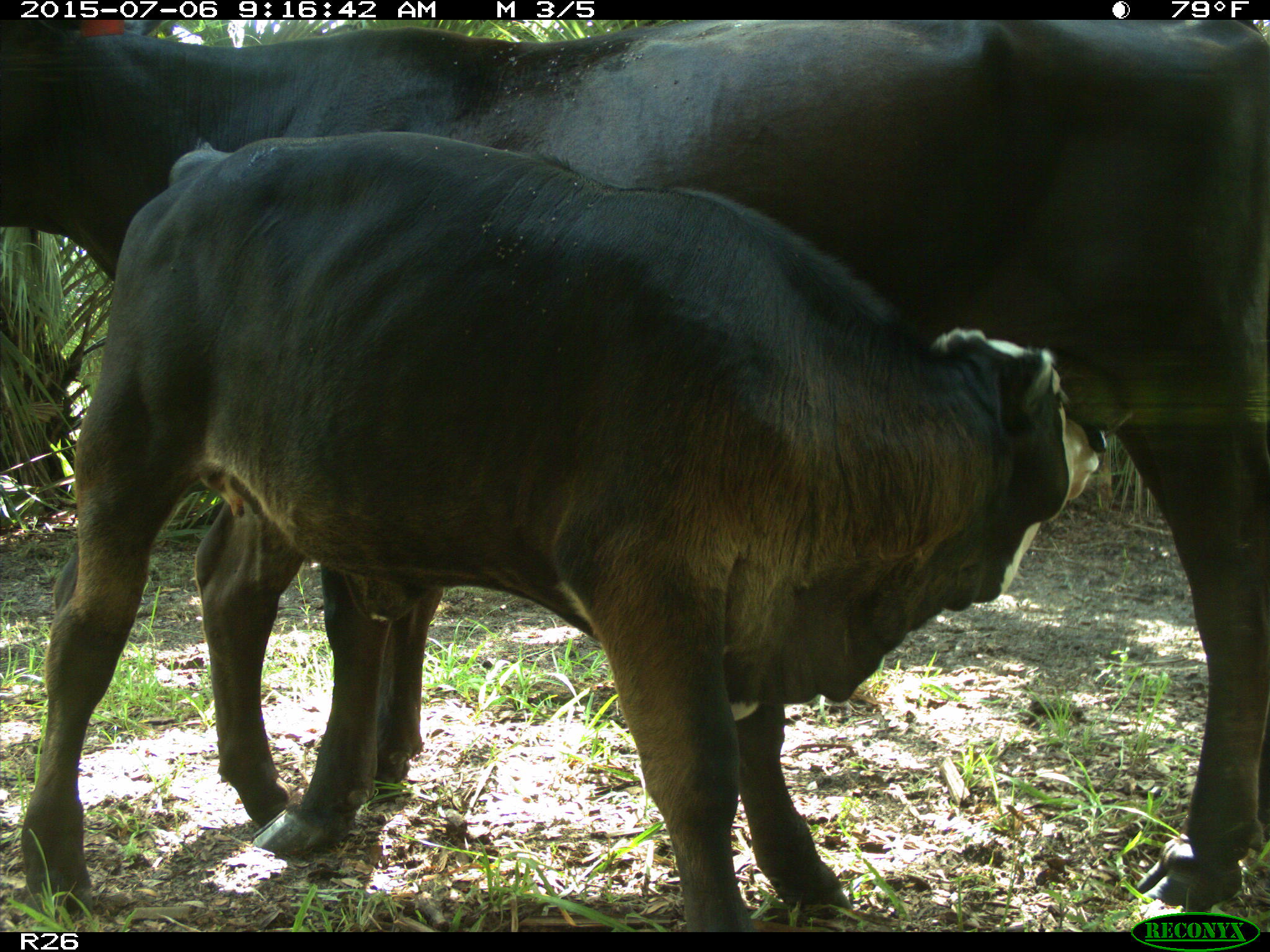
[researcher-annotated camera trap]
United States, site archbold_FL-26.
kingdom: Animalia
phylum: Chordata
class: Mammalia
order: Artiodactyla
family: Bovidae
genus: Bos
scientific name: Bos taurus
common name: domestic cow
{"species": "Bos taurus (domestic cow)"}